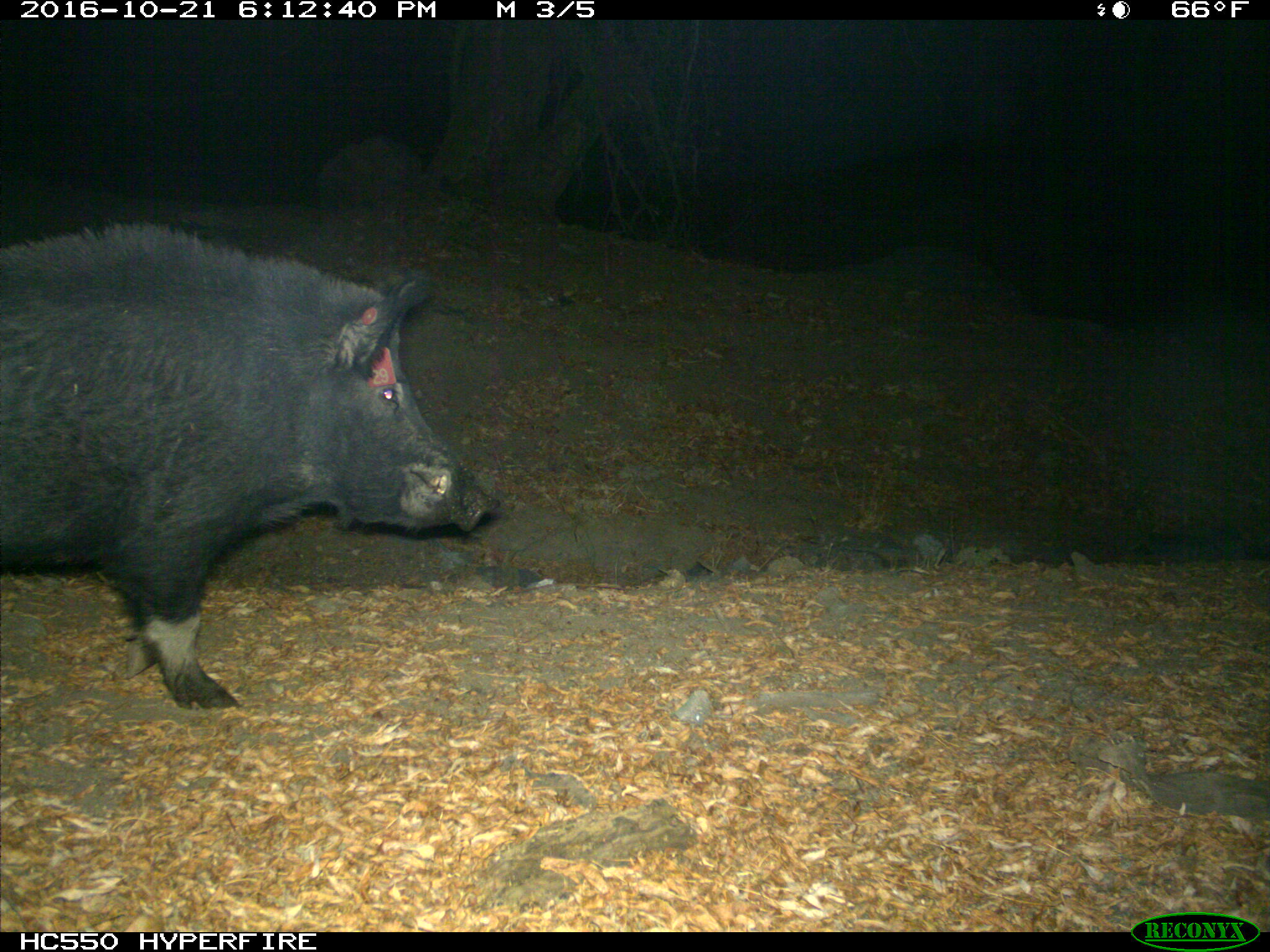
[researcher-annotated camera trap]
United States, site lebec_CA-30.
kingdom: Animalia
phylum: Chordata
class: Mammalia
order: Artiodactyla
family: Suidae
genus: Sus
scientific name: Sus scrofa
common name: wild boar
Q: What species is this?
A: Sus scrofa (wild boar).